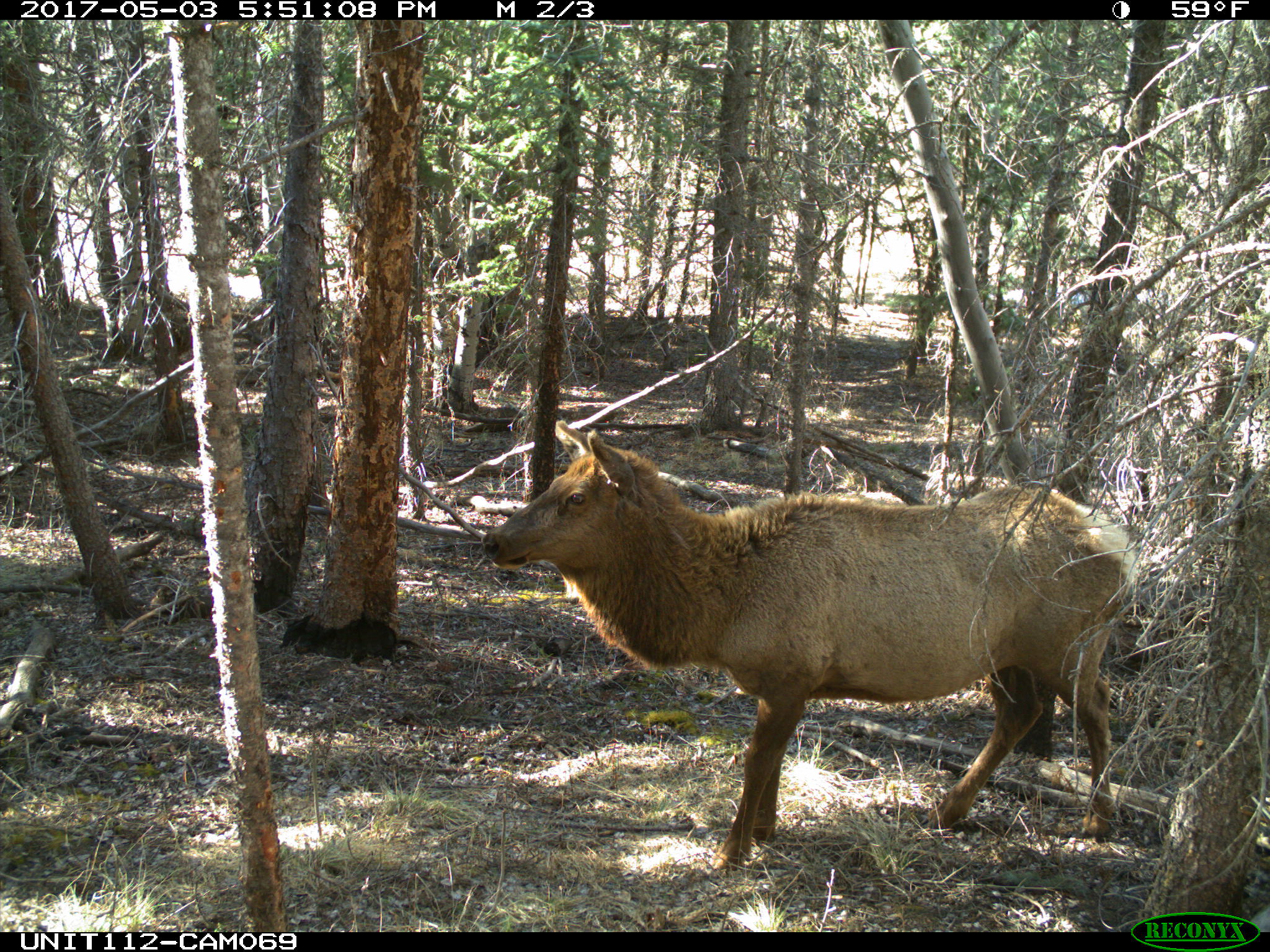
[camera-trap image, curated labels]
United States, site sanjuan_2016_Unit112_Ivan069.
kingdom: Animalia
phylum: Chordata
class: Mammalia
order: Artiodactyla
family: Cervidae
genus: Cervus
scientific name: Cervus elaphus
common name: red deer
Cervus elaphus (red deer).